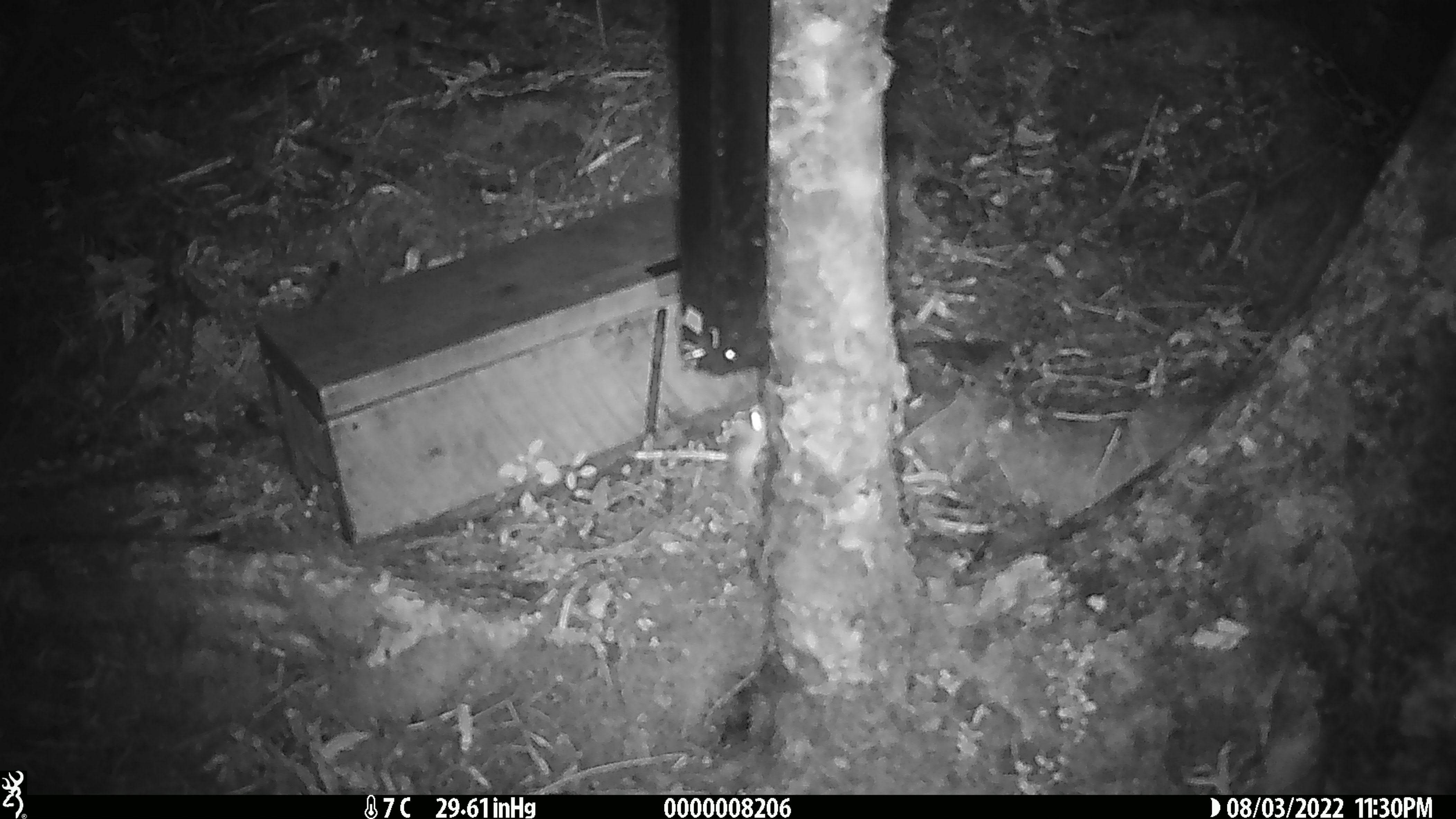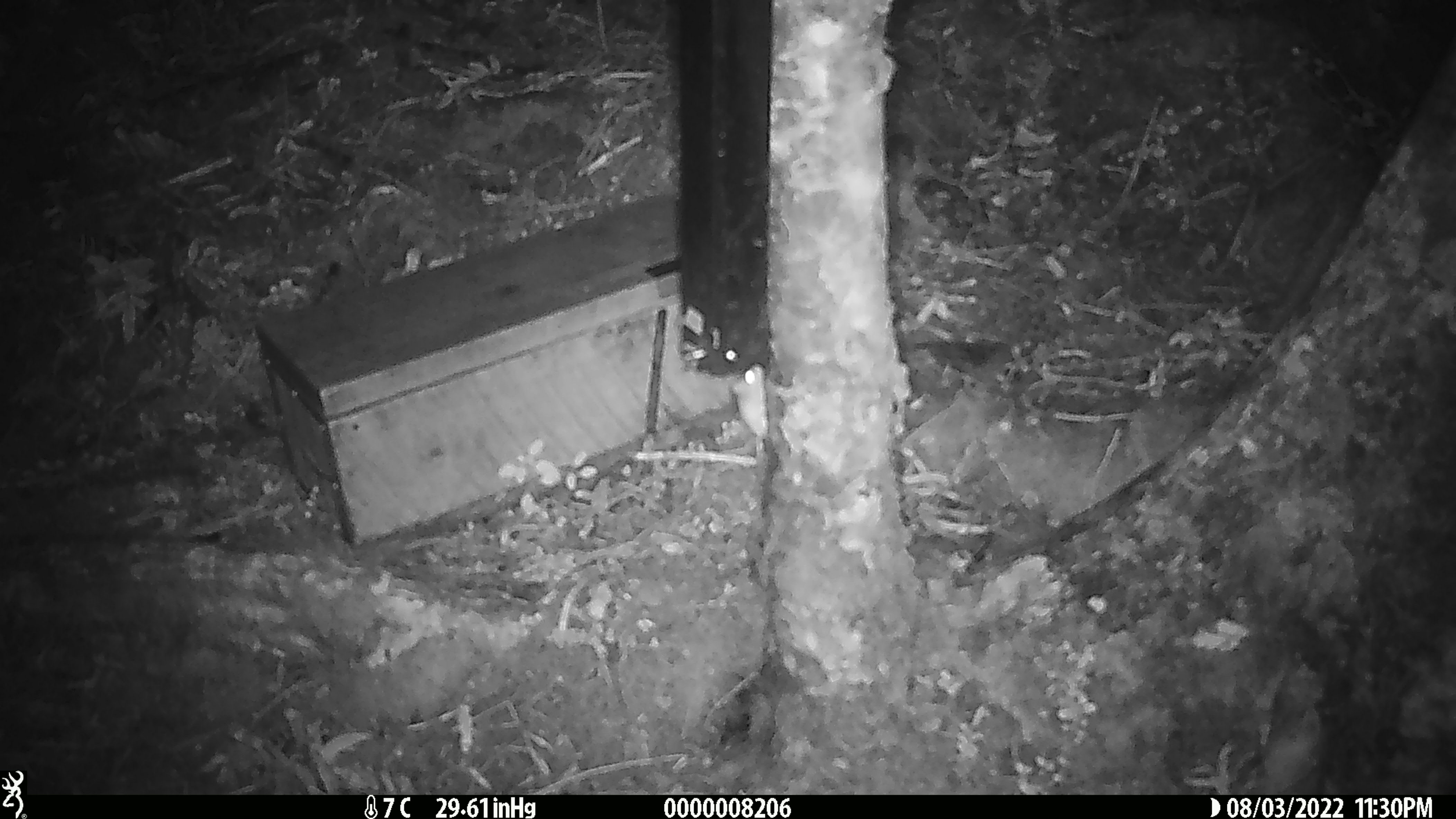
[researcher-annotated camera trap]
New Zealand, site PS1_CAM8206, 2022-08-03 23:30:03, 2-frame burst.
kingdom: Animalia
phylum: Chordata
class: Mammalia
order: Rodentia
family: Muridae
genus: Mus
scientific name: Mus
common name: mouse